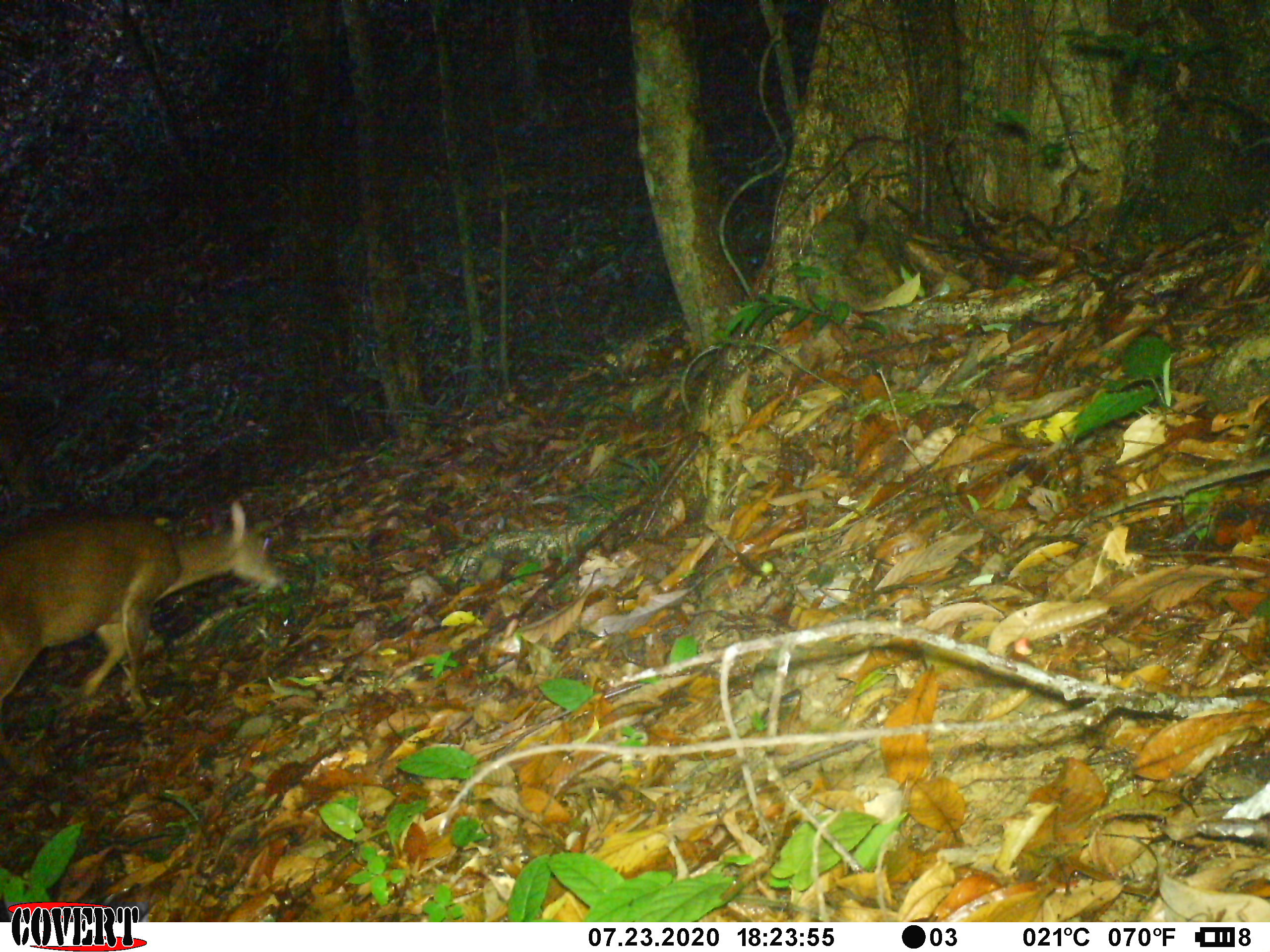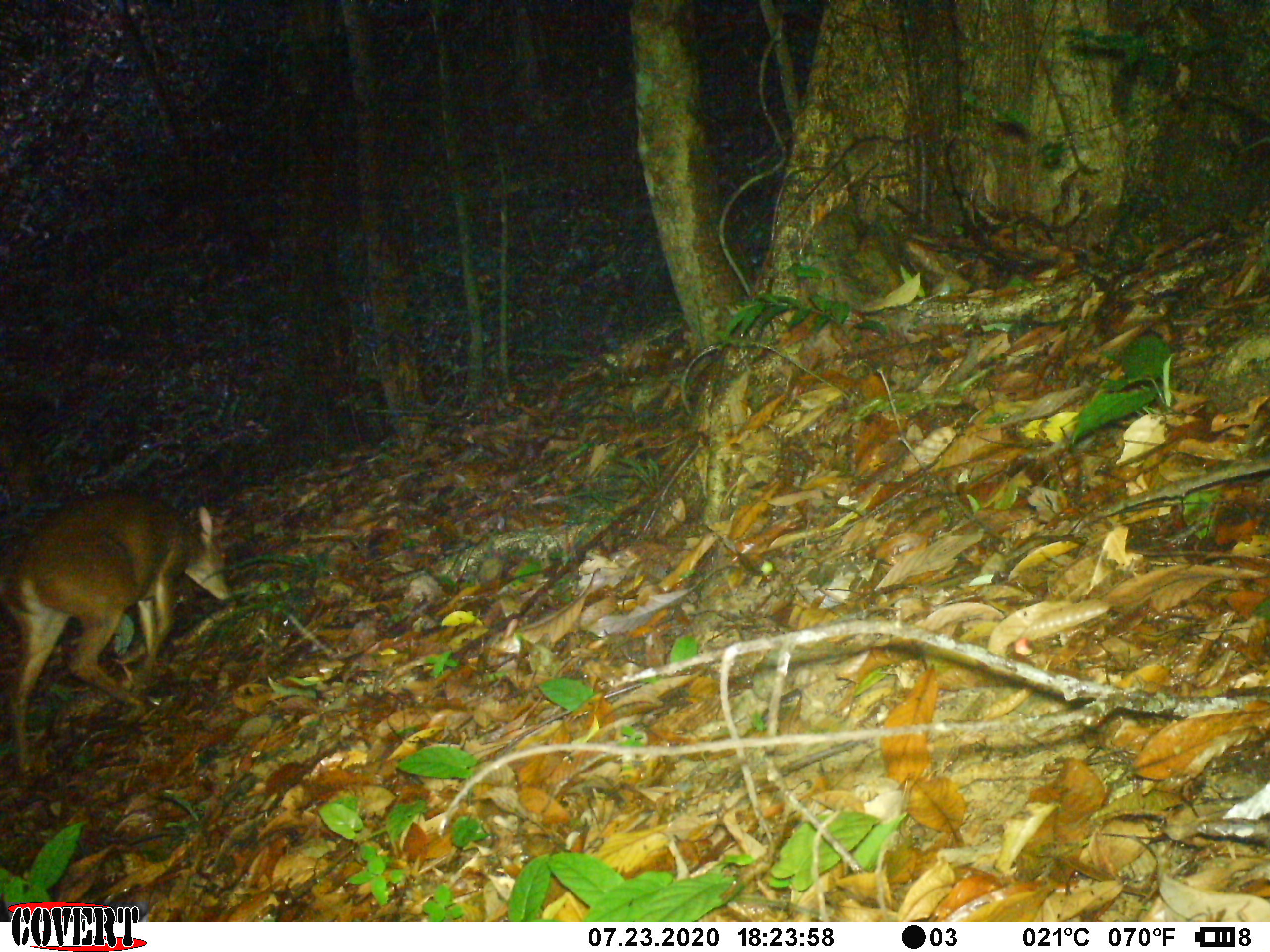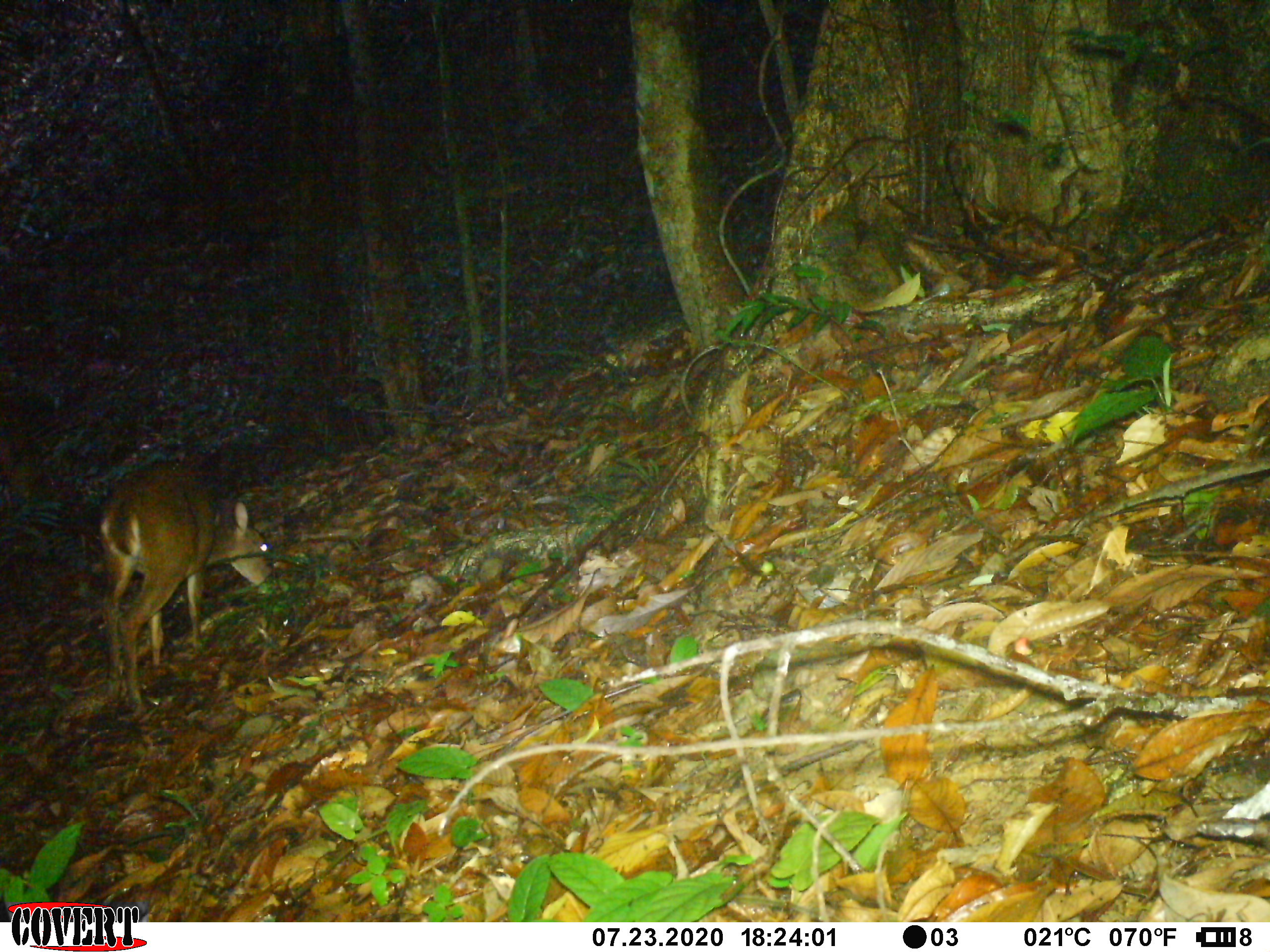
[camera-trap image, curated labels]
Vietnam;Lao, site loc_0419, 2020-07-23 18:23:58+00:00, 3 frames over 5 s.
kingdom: Animalia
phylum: Chordata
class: Mammalia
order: Artiodactyla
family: Cervidae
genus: Muntiacus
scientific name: Muntiacus vuquangensis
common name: large-antlered muntjac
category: large antlered muntjac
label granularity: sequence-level